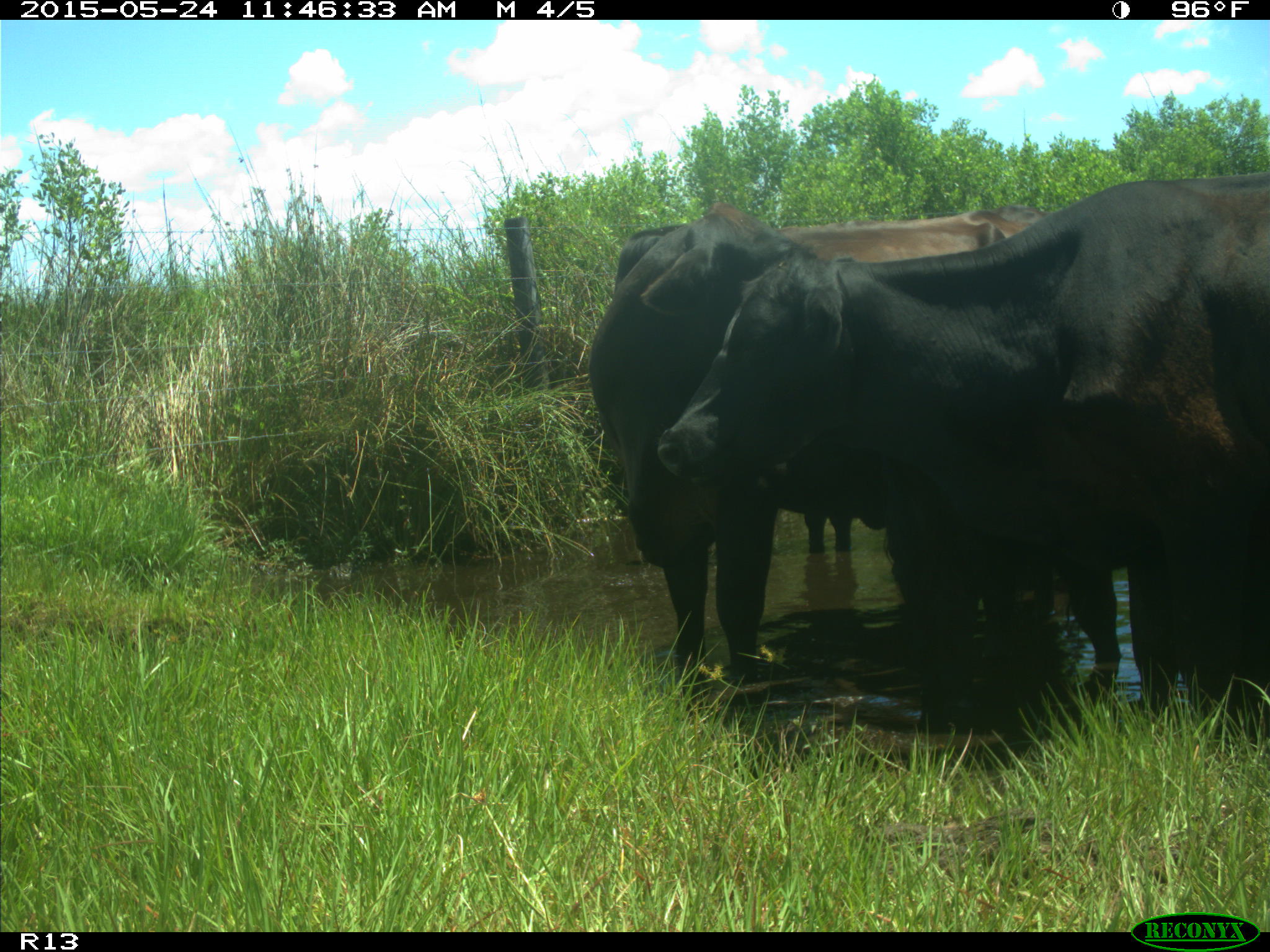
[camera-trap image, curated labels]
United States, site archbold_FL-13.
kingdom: Animalia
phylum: Chordata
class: Mammalia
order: Artiodactyla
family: Bovidae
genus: Bos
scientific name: Bos taurus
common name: domestic cow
Bos taurus (domestic cow).